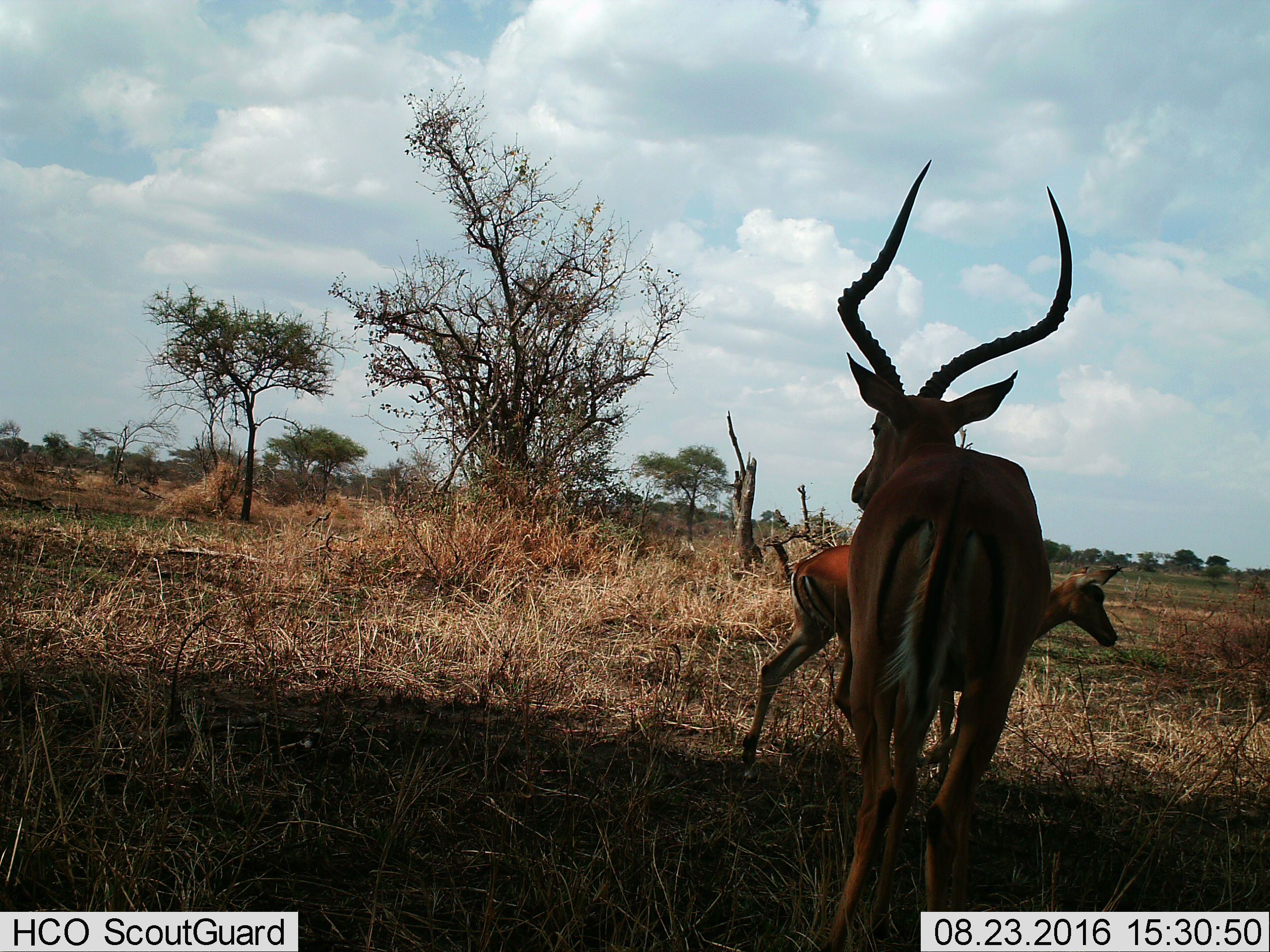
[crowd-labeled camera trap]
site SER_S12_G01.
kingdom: Animalia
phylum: Chordata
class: Mammalia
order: Artiodactyla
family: Bovidae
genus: Aepyceros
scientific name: Aepyceros melampus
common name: impala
Impala (Aepyceros melampus), count 2. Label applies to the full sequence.